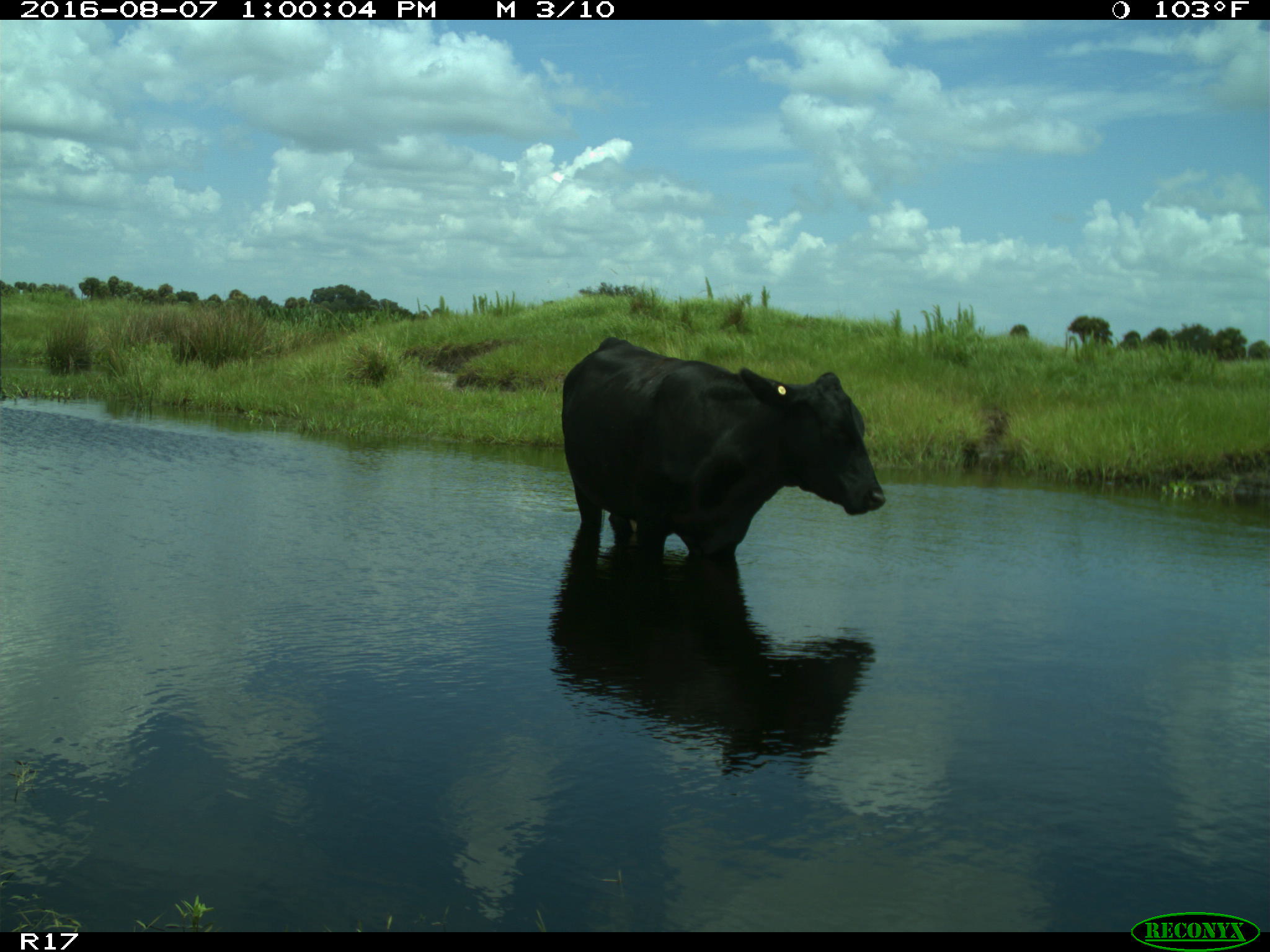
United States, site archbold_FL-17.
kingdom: Animalia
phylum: Chordata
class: Mammalia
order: Artiodactyla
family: Bovidae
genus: Bos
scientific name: Bos taurus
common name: domestic cow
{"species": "Bos taurus (domestic cow)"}